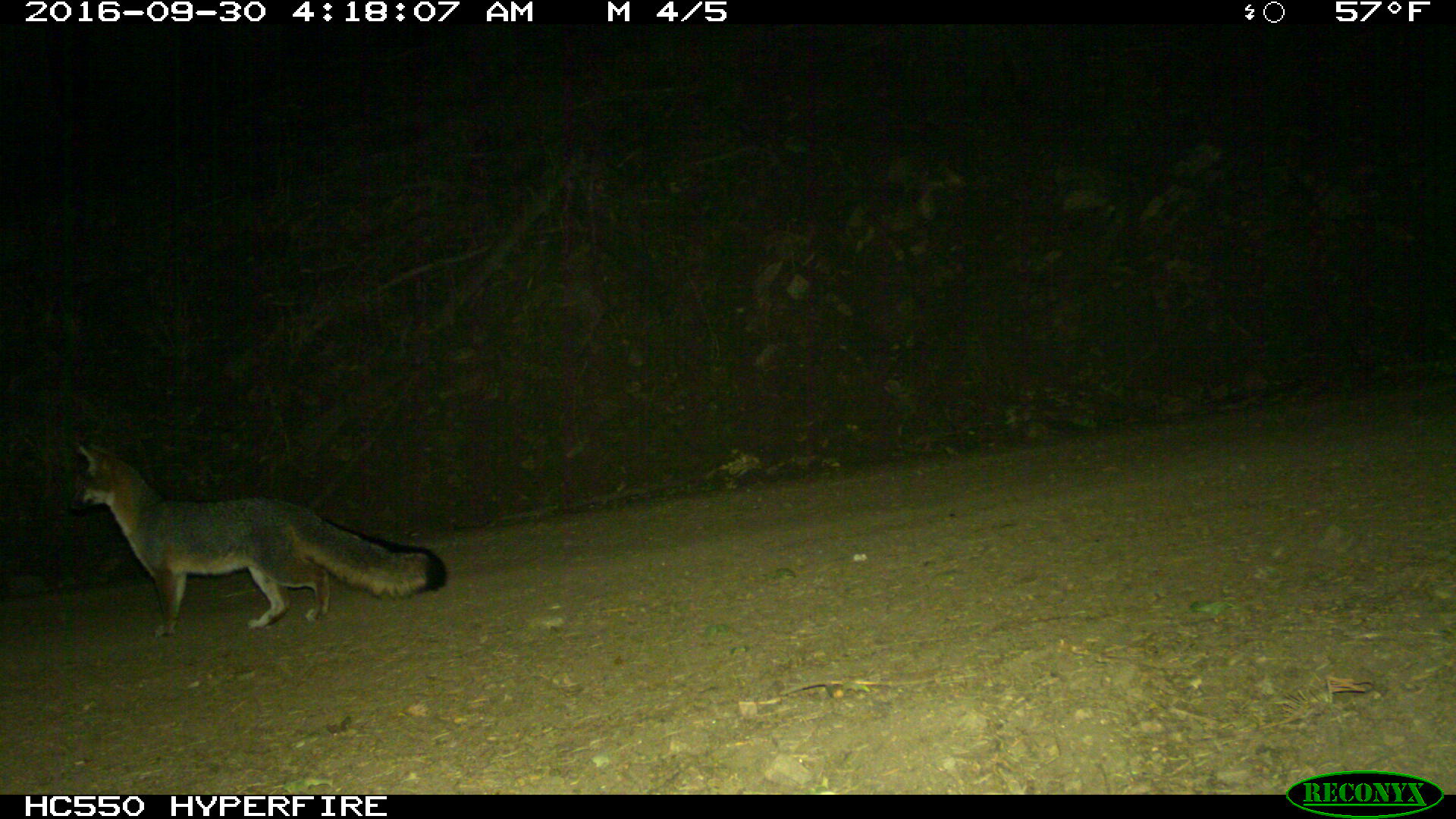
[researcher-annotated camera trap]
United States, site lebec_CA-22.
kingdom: Animalia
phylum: Chordata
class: Mammalia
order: Carnivora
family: Canidae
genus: Urocyon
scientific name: Urocyon cinereoargenteus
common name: gray fox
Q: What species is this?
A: Urocyon cinereoargenteus (gray fox).